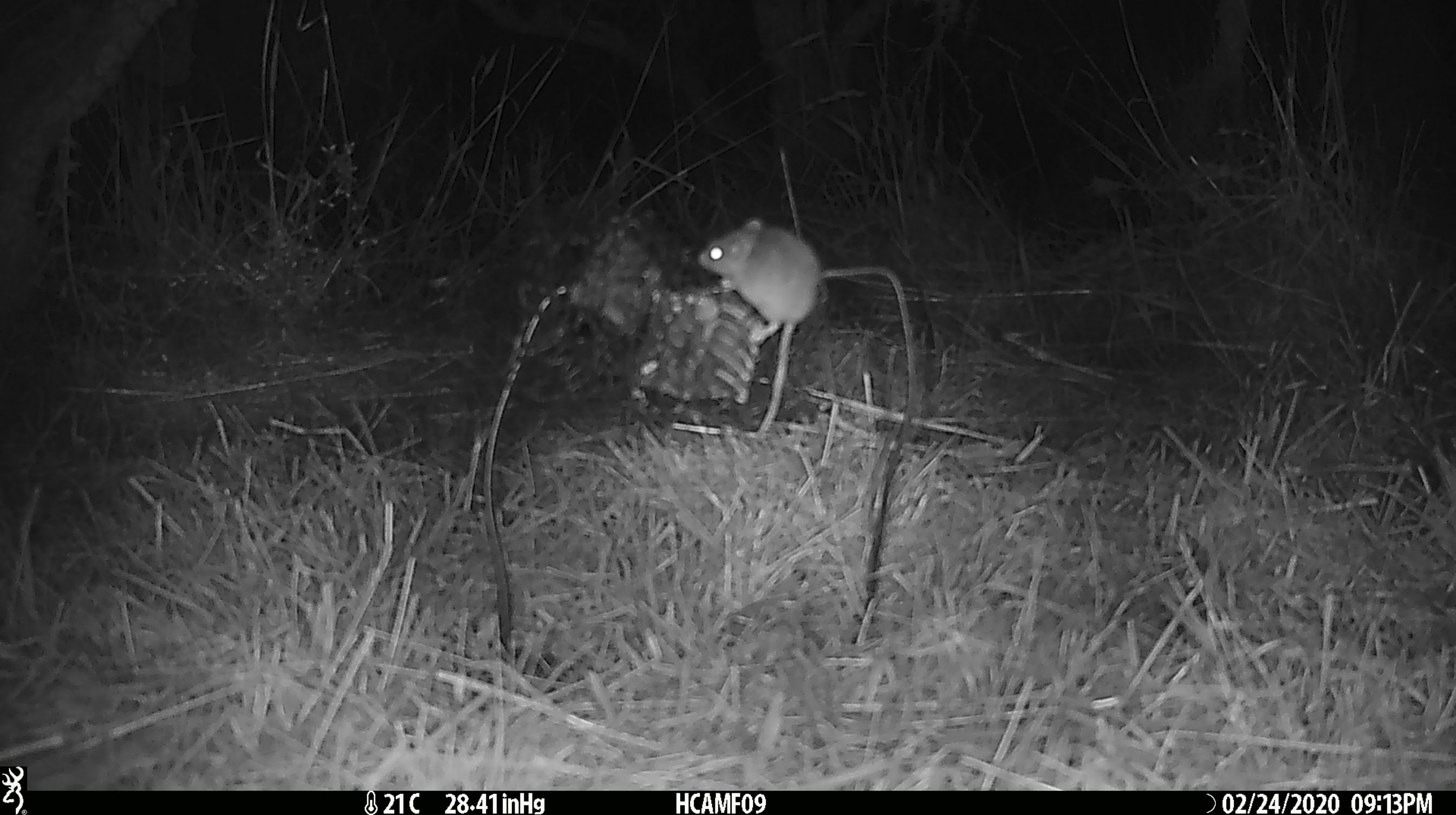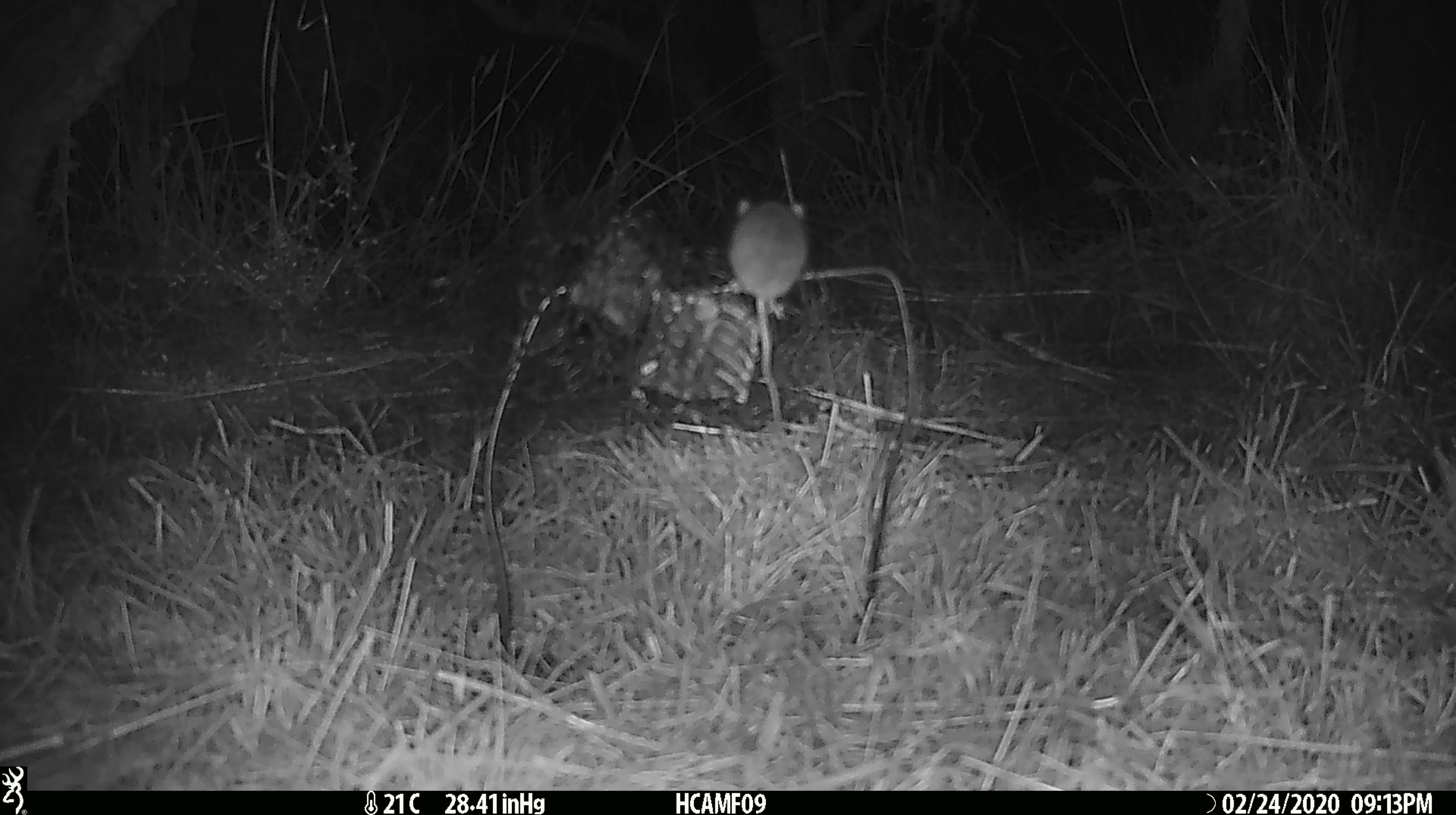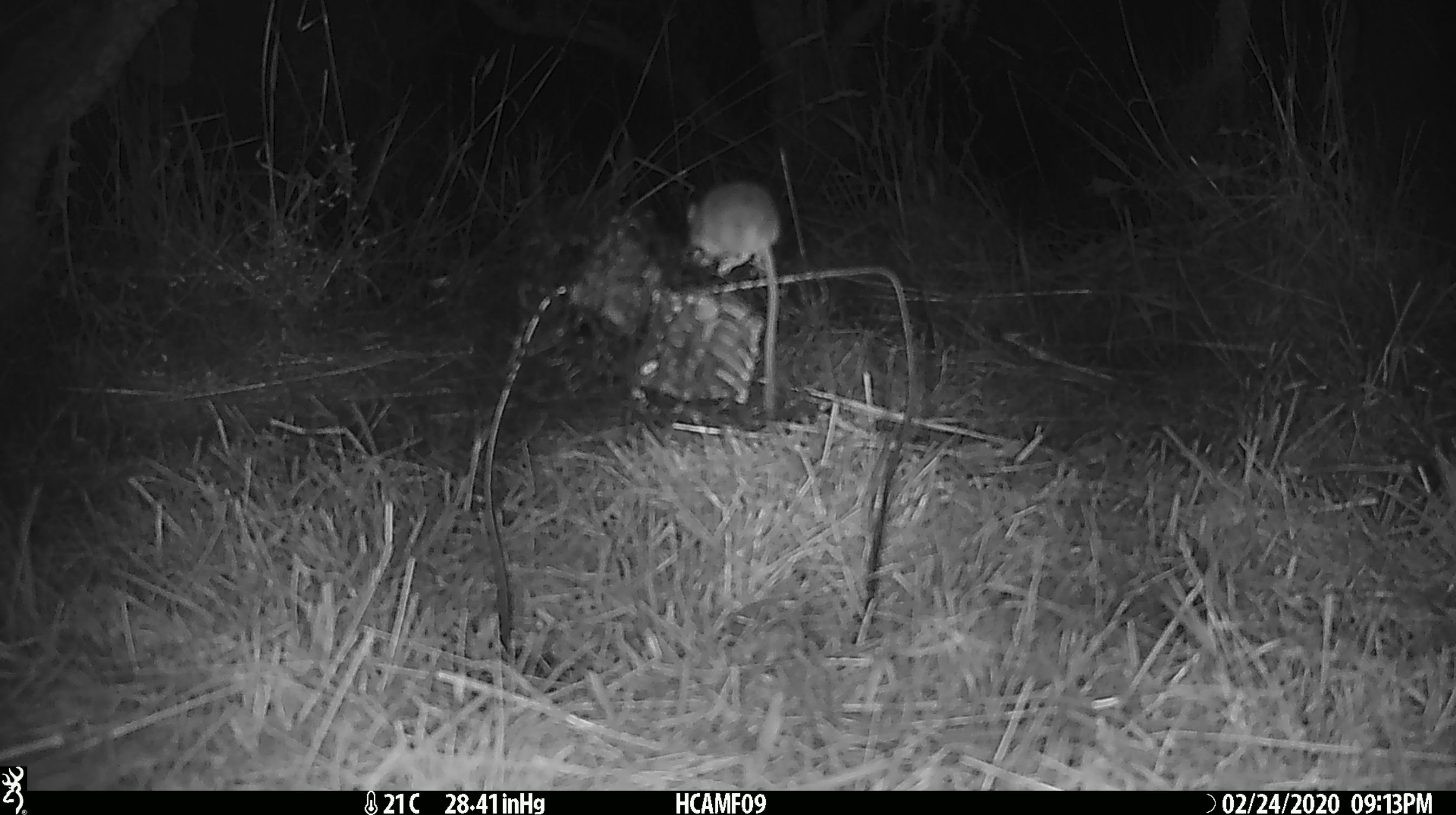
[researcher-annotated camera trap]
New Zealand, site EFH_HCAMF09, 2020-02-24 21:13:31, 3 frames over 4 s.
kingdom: Animalia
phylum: Chordata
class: Mammalia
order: Rodentia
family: Muridae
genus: Mus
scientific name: Mus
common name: mouse